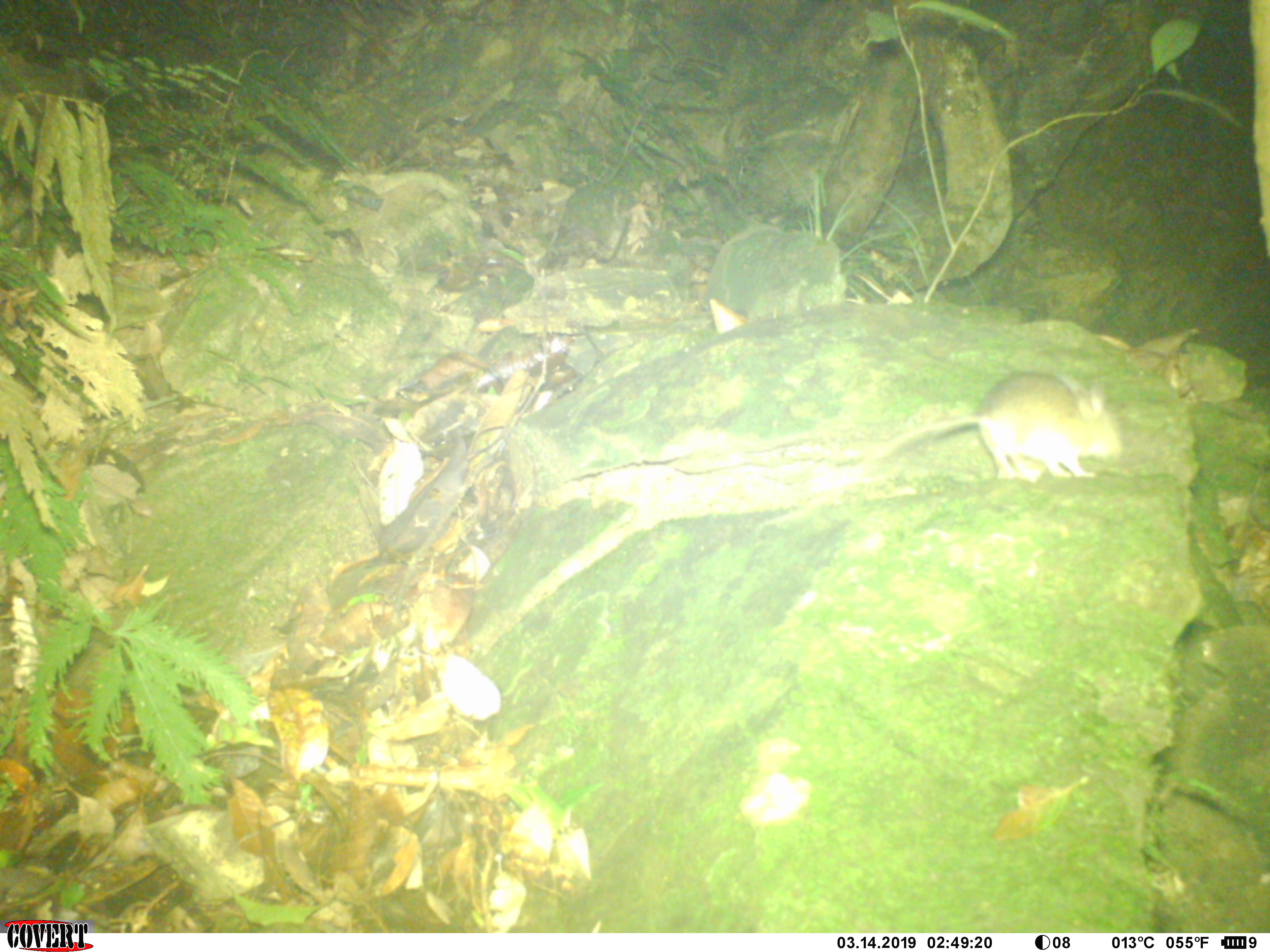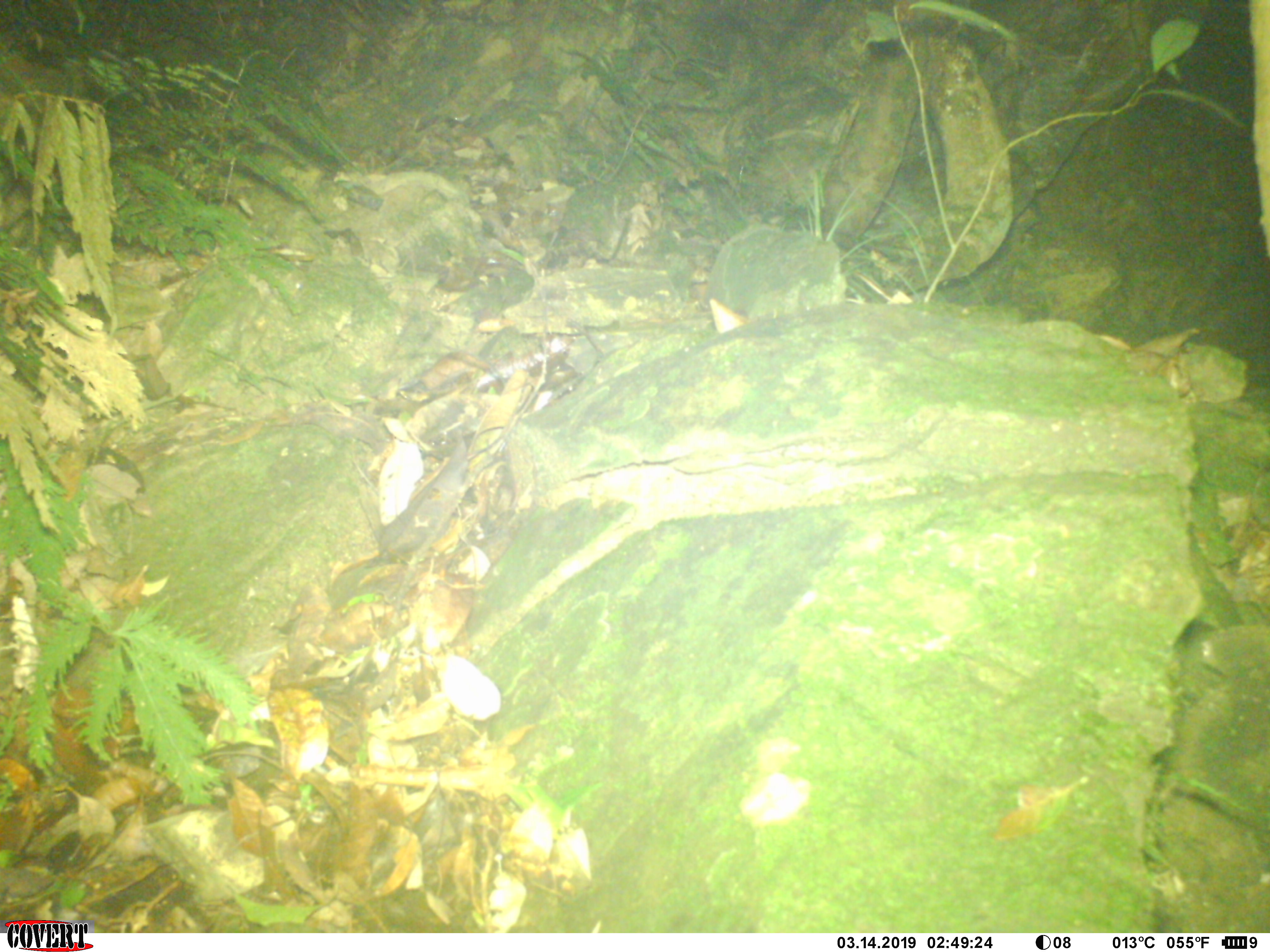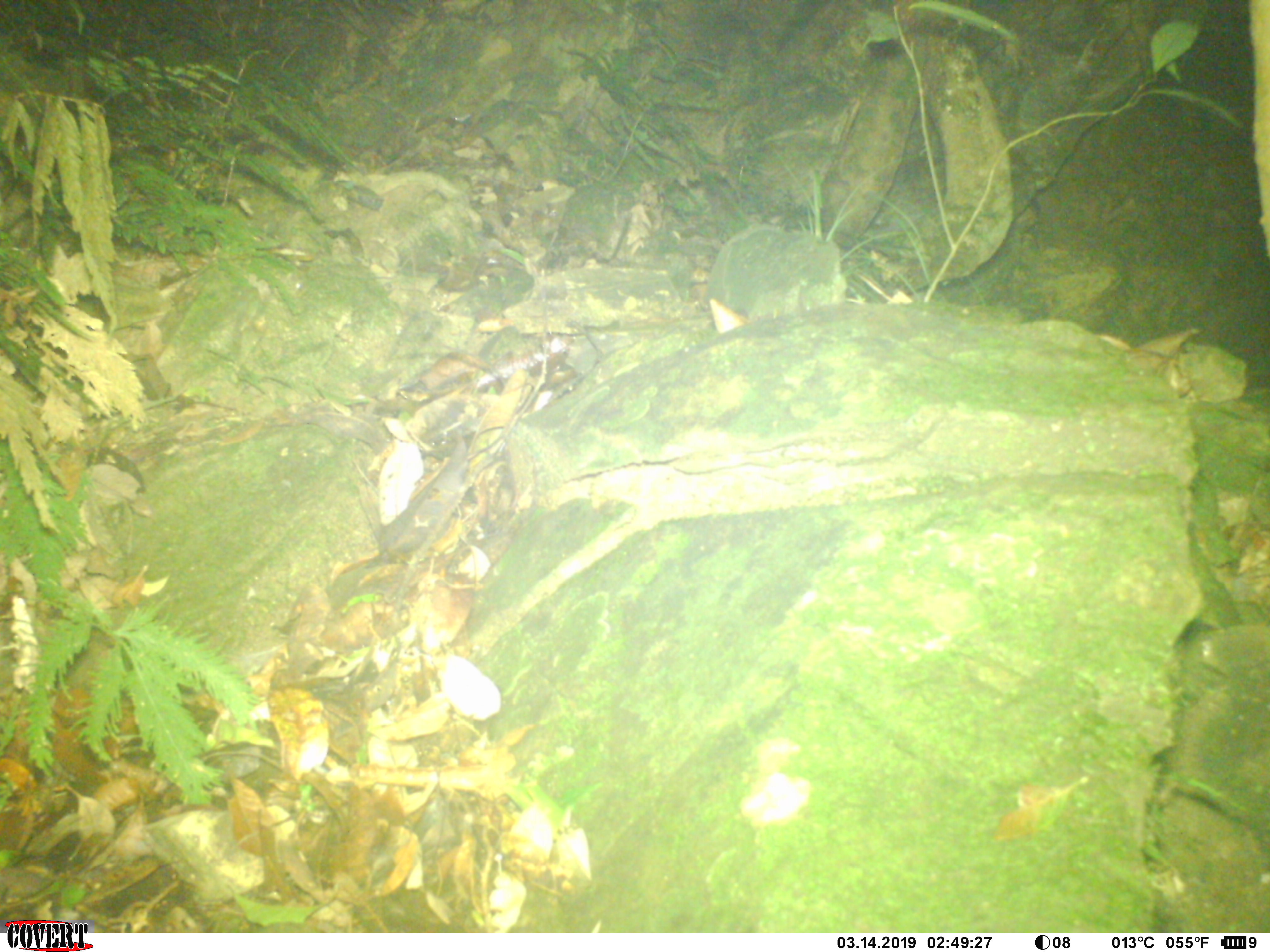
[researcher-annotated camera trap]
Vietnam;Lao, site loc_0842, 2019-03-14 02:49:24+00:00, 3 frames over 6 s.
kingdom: Animalia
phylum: Chordata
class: Mammalia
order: Rodentia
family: Muridae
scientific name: Muridae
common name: old-world mice and rats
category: unidentified murid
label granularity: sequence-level